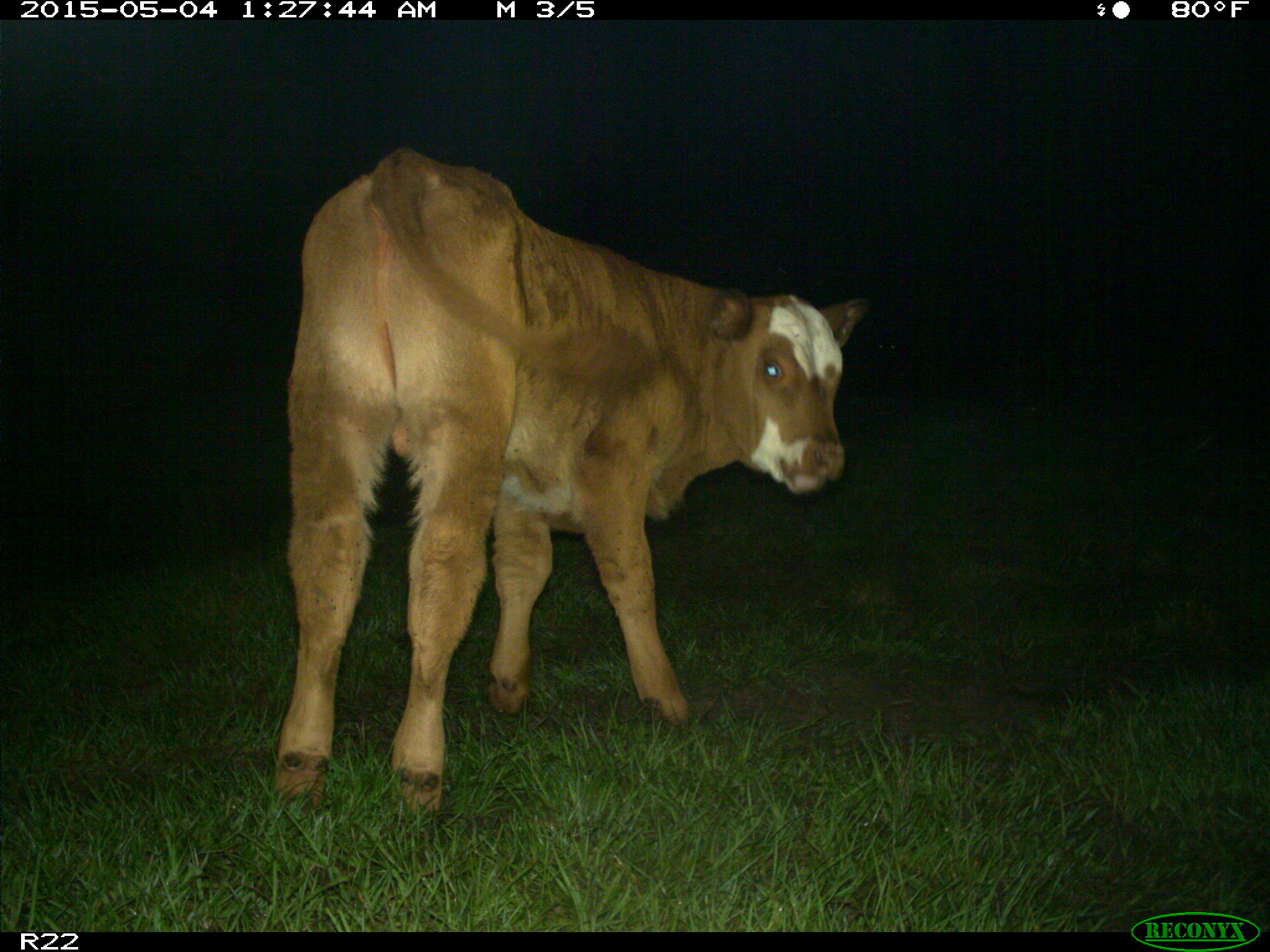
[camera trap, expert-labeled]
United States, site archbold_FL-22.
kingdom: Animalia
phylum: Chordata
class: Mammalia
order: Artiodactyla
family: Bovidae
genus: Bos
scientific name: Bos taurus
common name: domestic cow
Bos taurus (domestic cow).